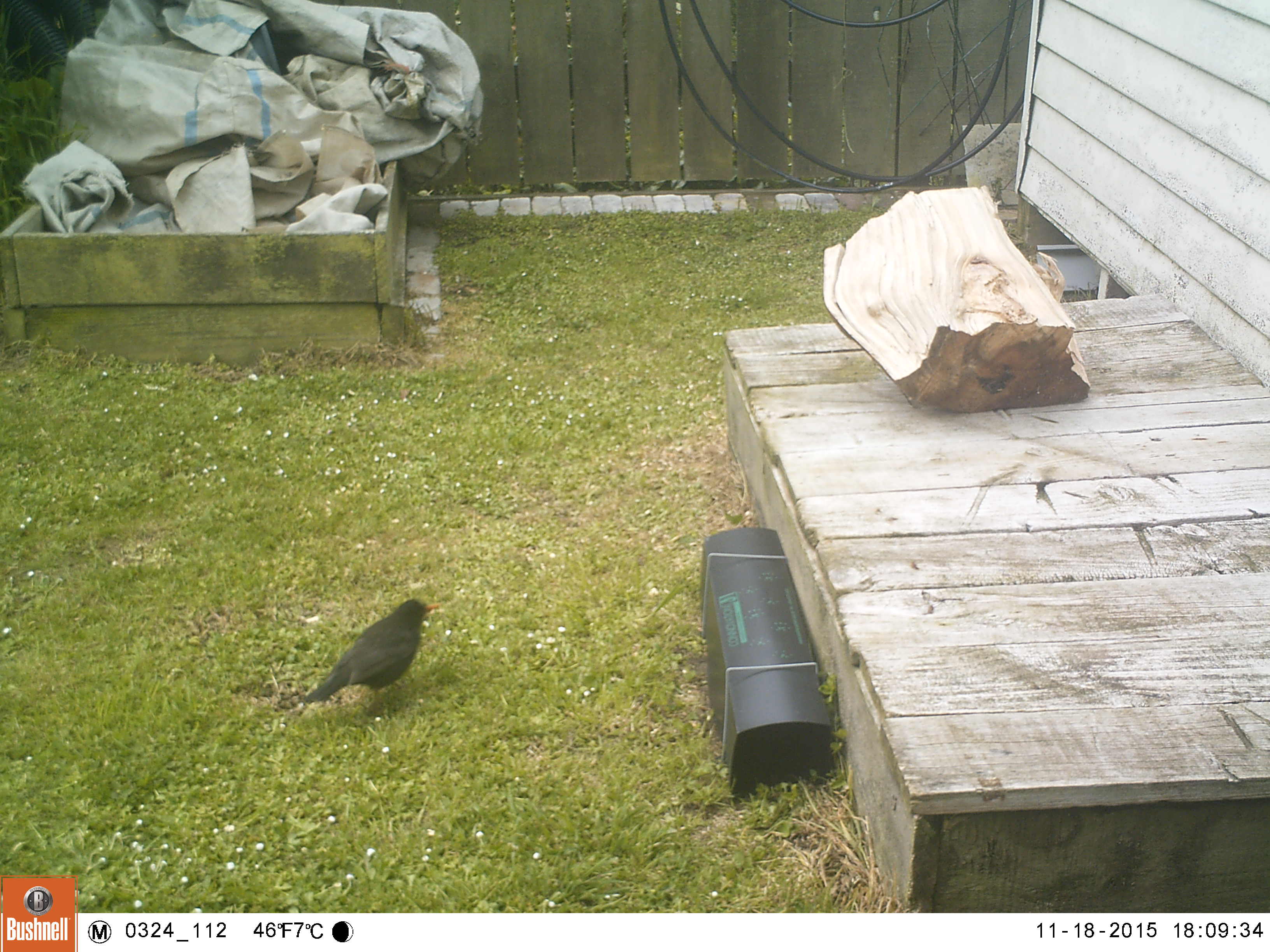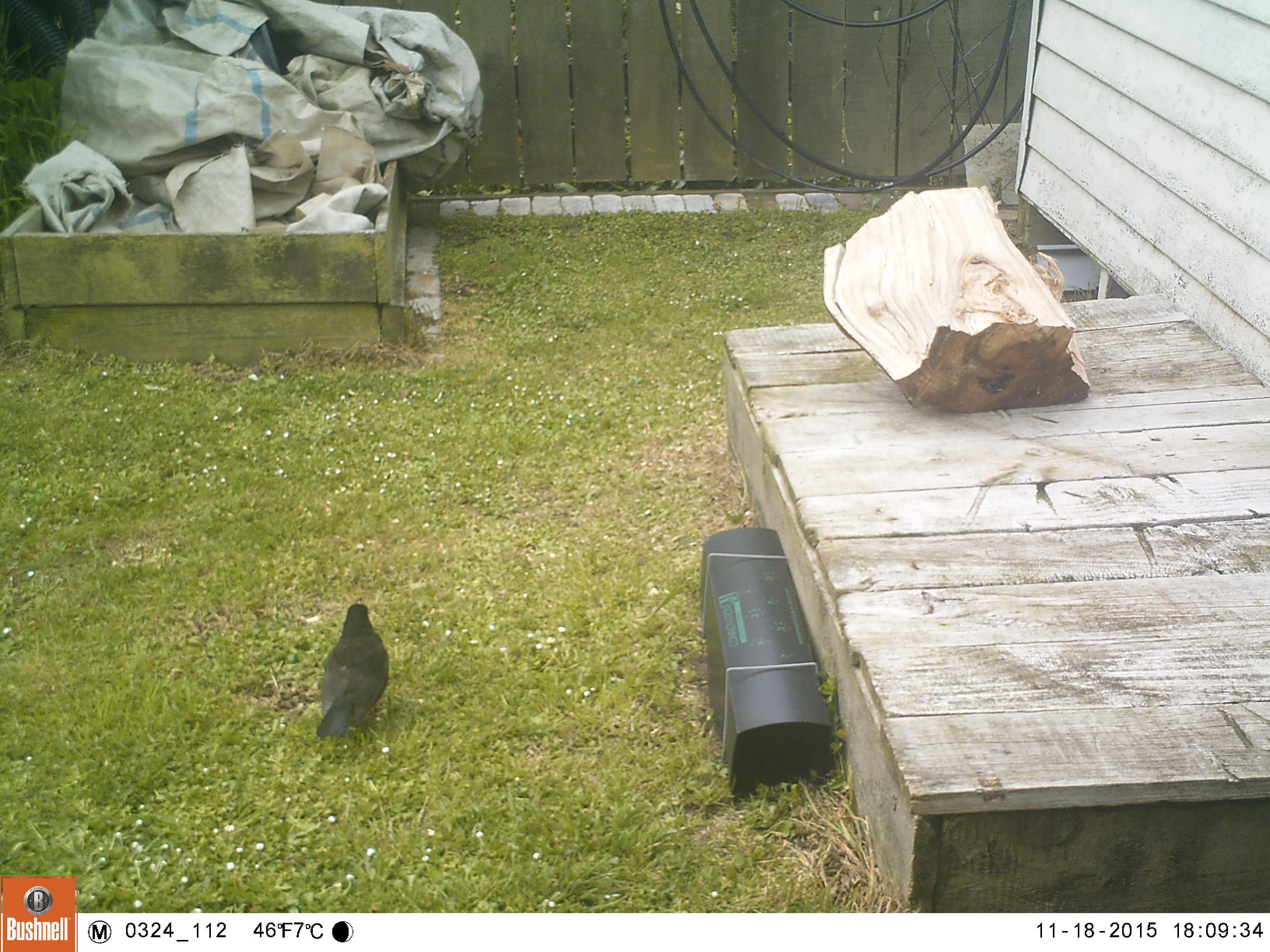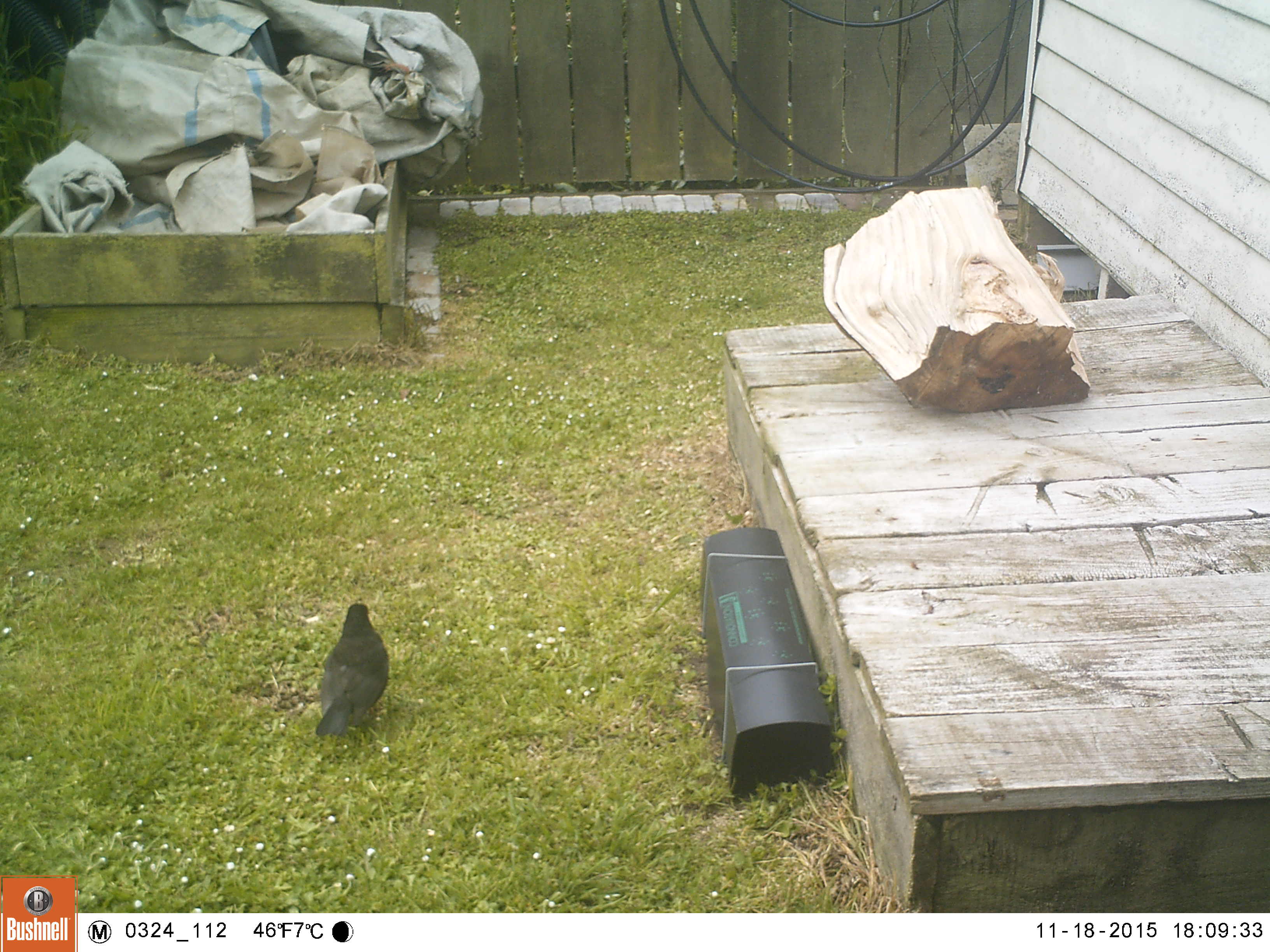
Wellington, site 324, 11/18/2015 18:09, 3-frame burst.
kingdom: Animalia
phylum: Chordata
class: Aves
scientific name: Aves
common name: bird